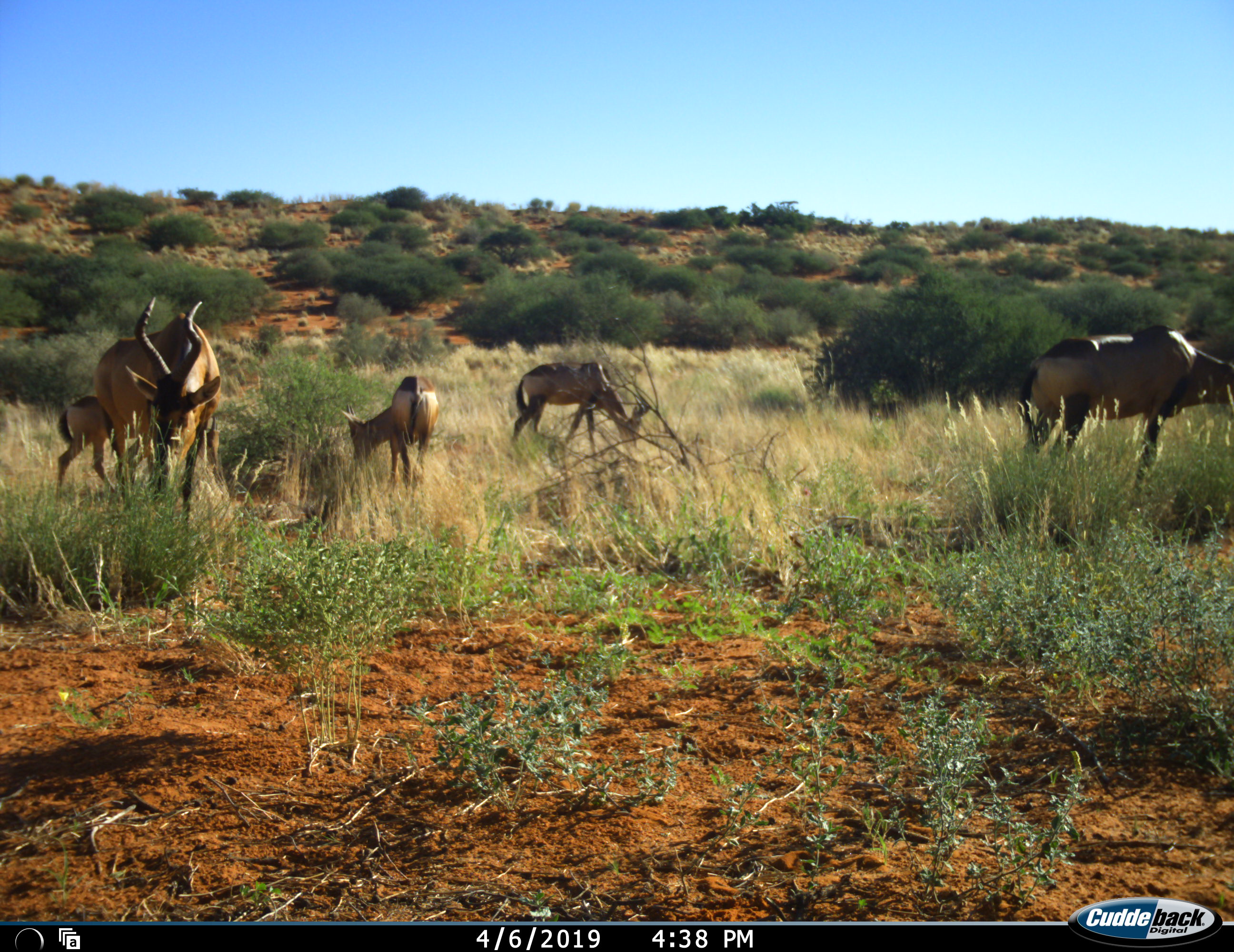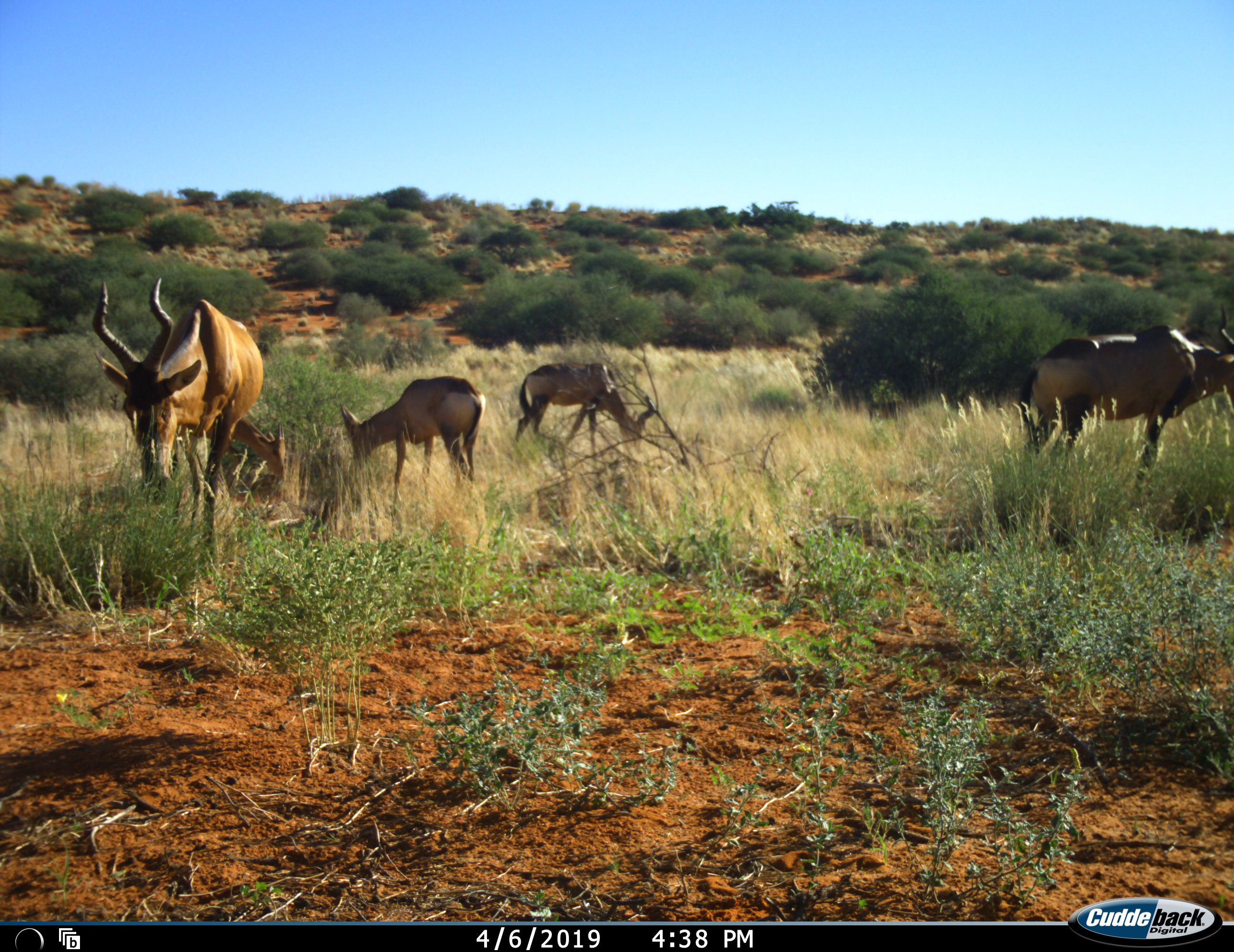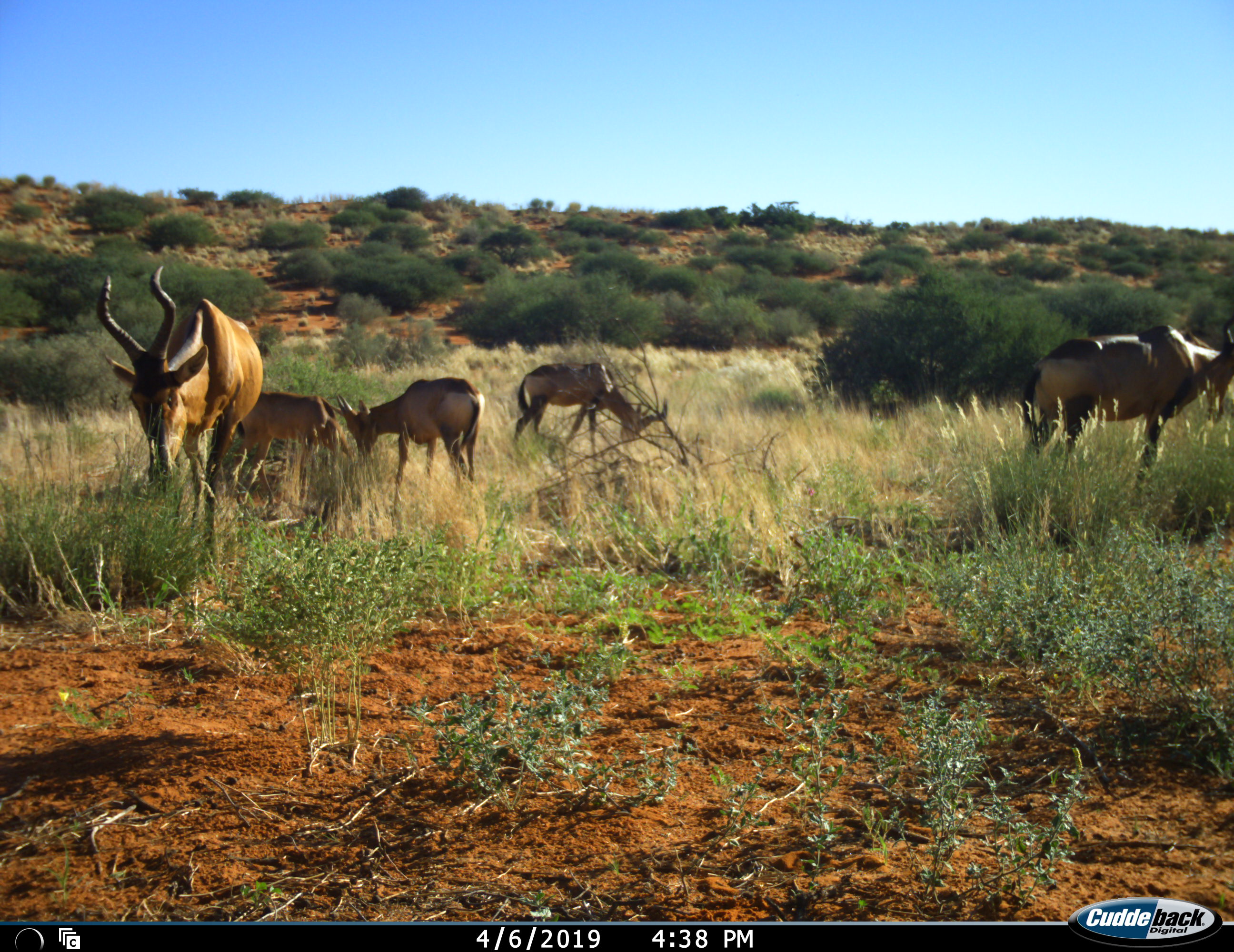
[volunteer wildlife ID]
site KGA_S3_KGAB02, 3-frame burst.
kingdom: Animalia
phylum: Chordata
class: Mammalia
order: Artiodactyla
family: Bovidae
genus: Alcelaphus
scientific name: Alcelaphus buselaphus caama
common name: red hartebeest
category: hartebeestred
Hartebeestred (red hartebeest) (Alcelaphus buselaphus caama), count 5. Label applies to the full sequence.